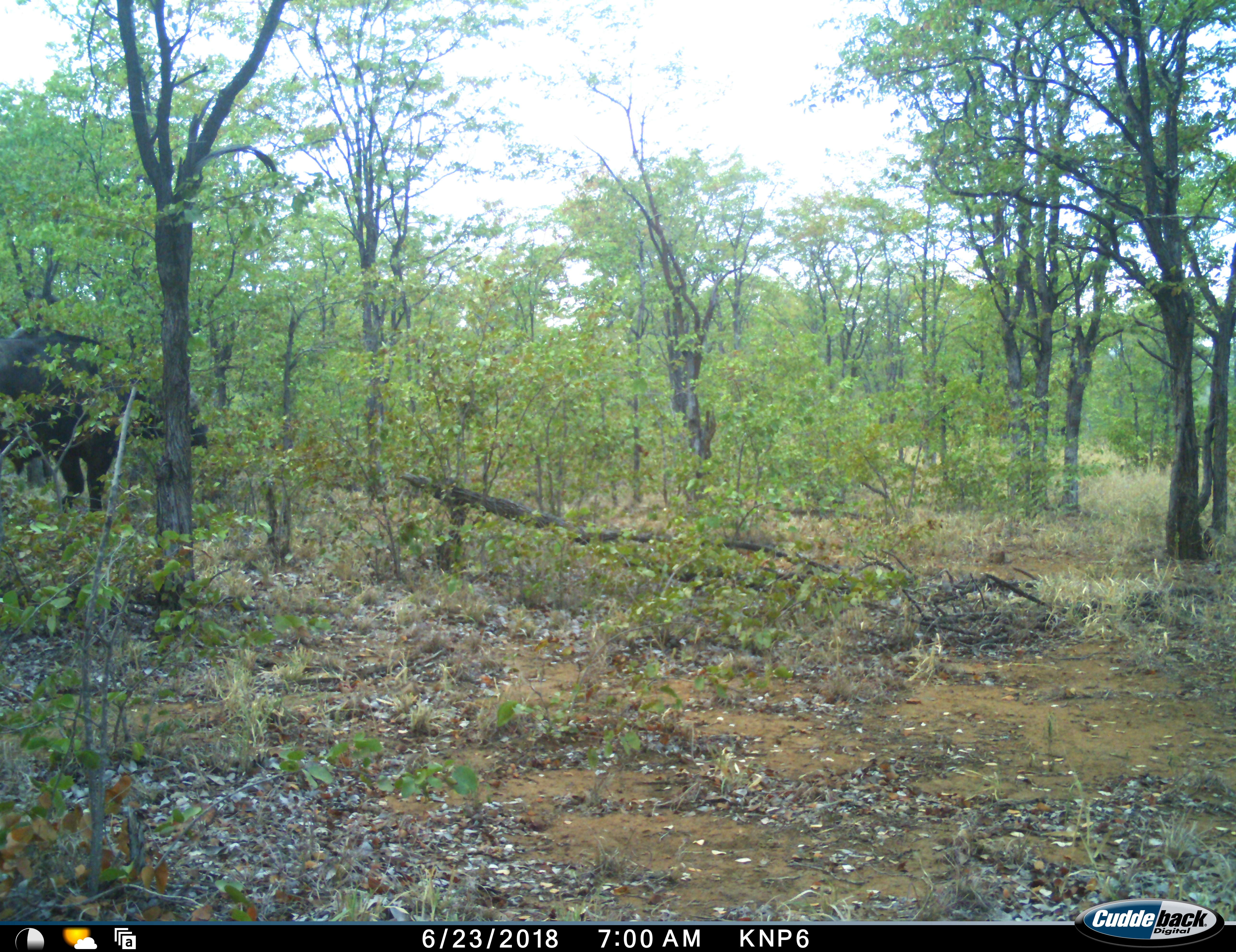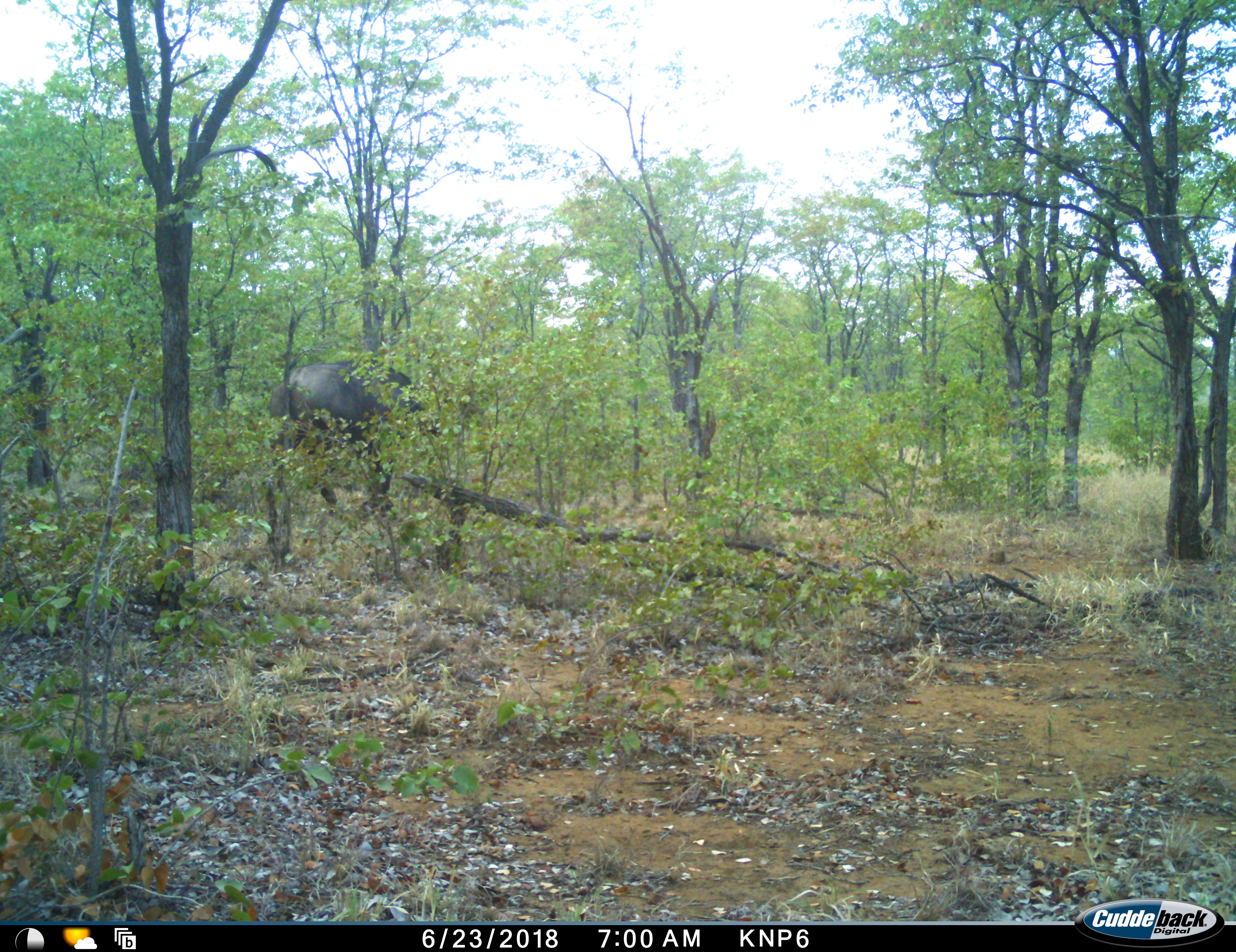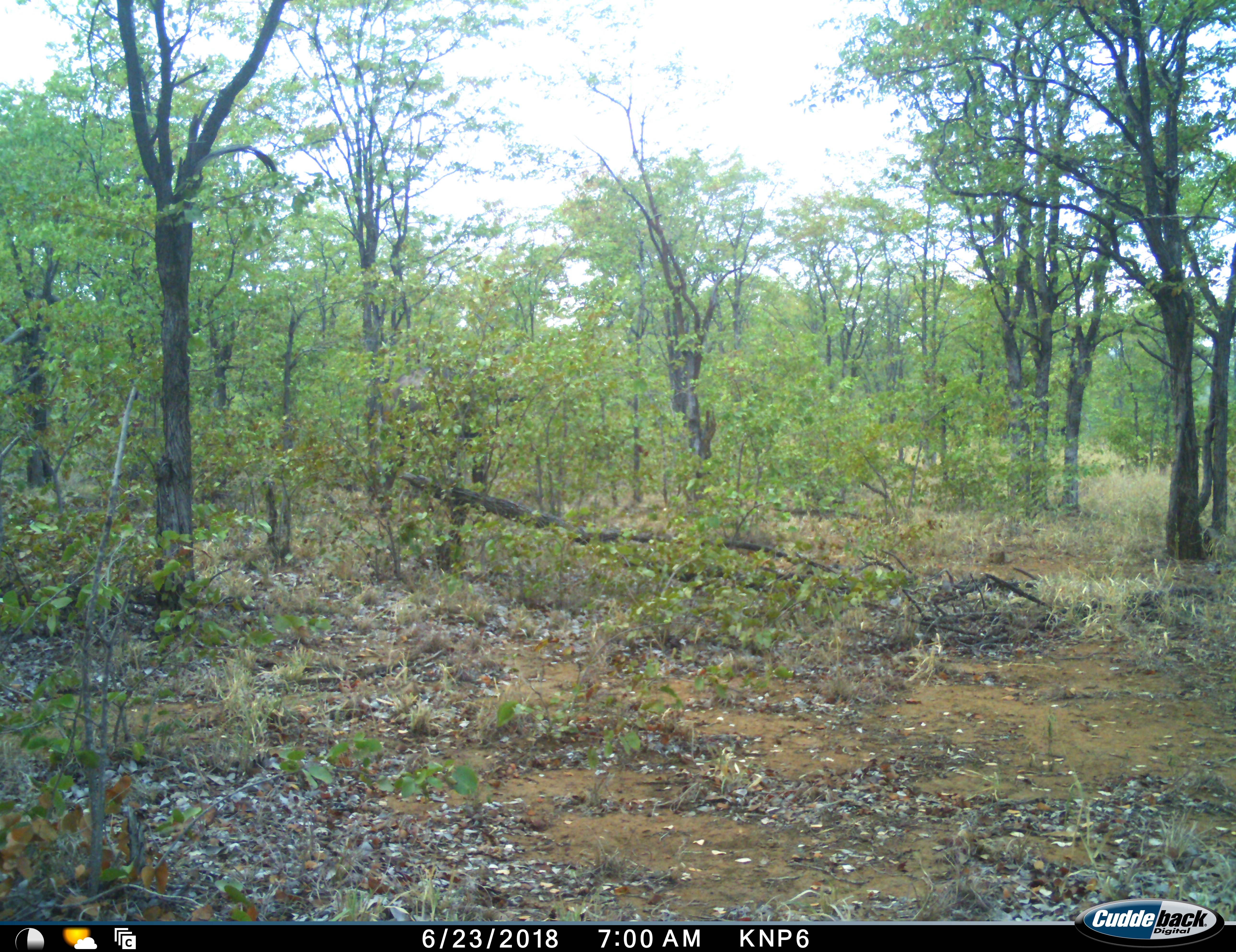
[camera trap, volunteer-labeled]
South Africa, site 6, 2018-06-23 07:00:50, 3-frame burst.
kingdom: Animalia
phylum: Chordata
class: Mammalia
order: Artiodactyla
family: Bovidae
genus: Syncerus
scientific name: Syncerus caffer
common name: cape buffalo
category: buffalo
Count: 1.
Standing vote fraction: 11%.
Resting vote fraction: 0%.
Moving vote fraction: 89%.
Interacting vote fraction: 0%.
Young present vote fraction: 0%.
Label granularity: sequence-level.